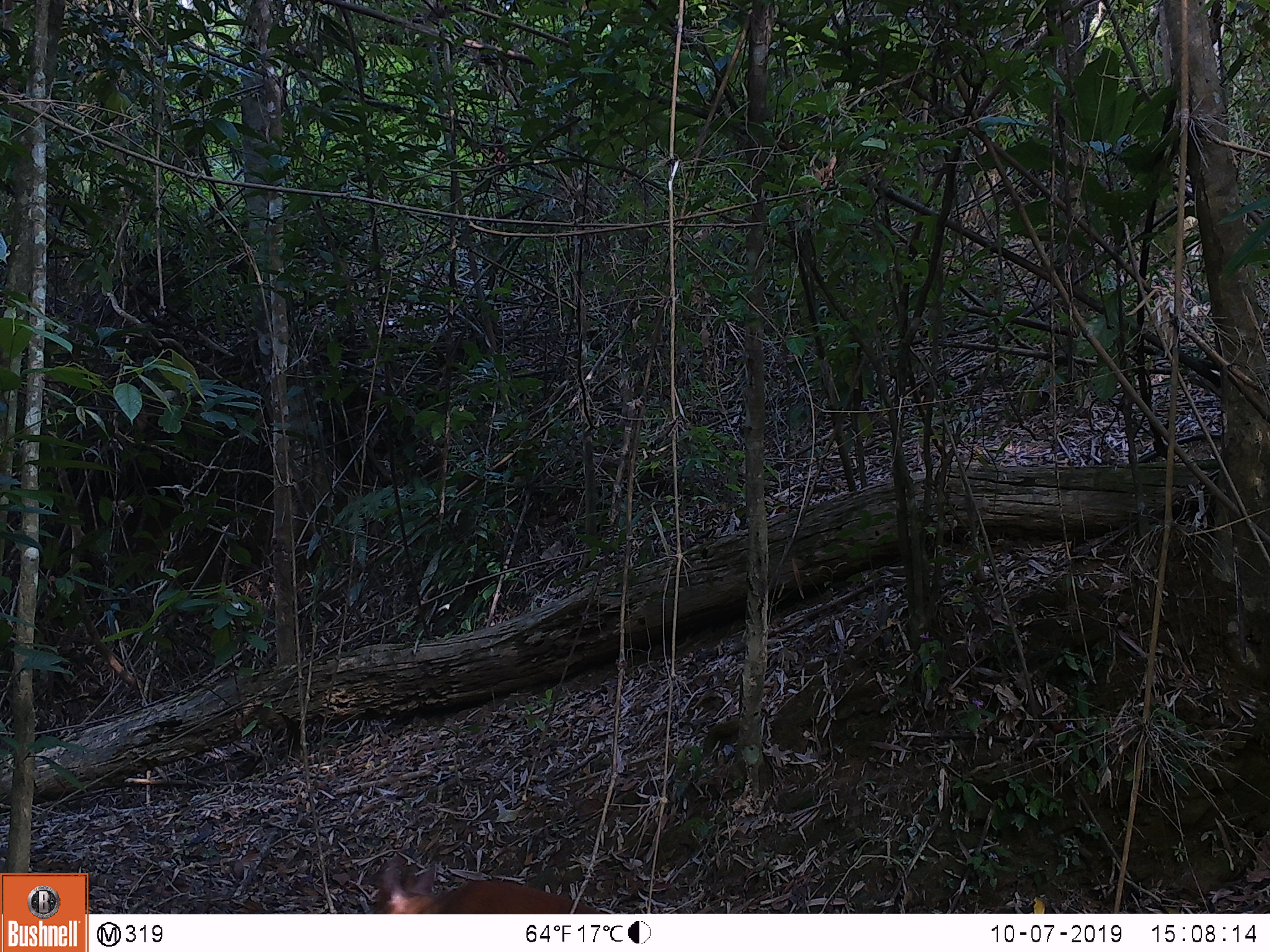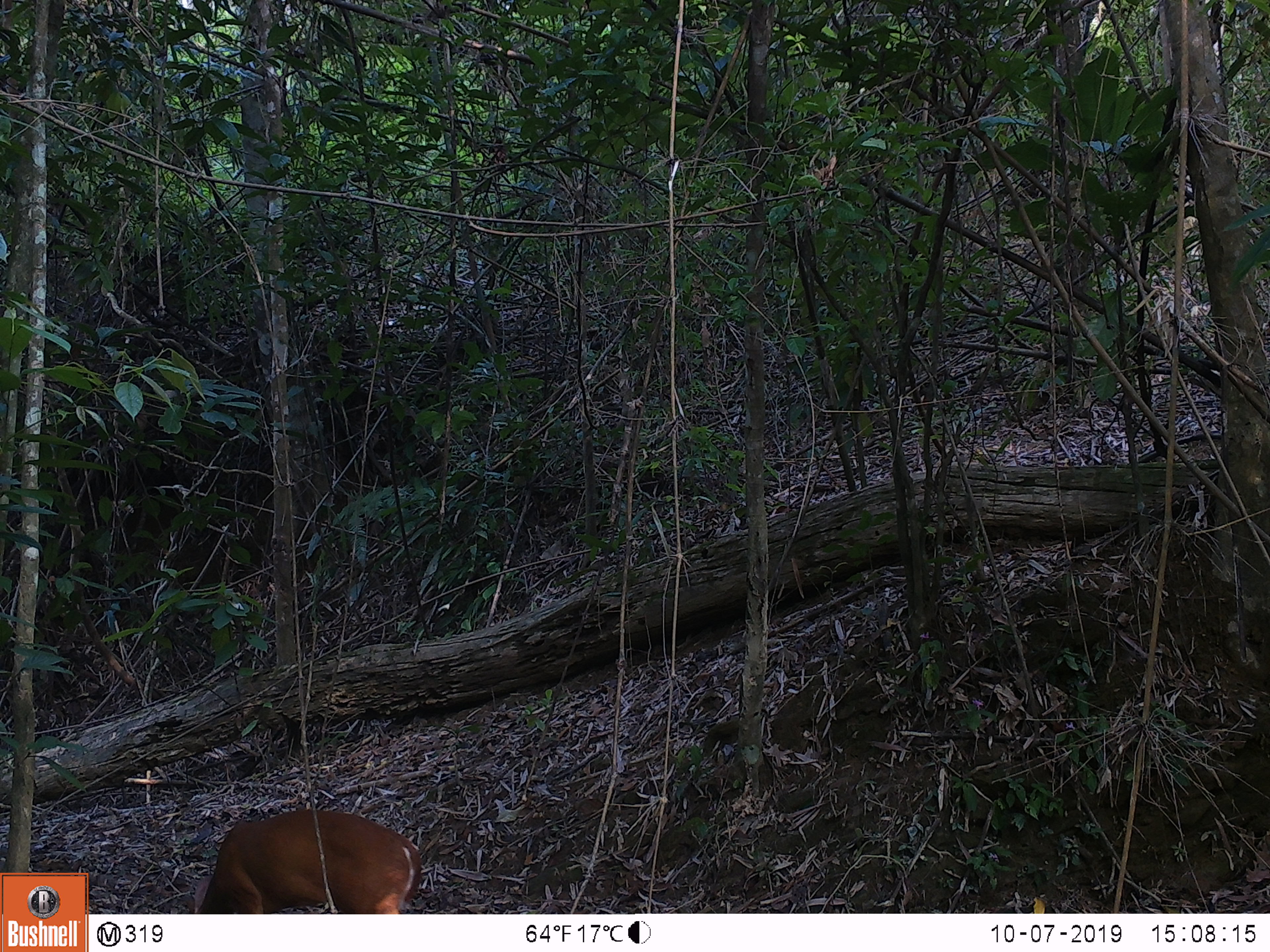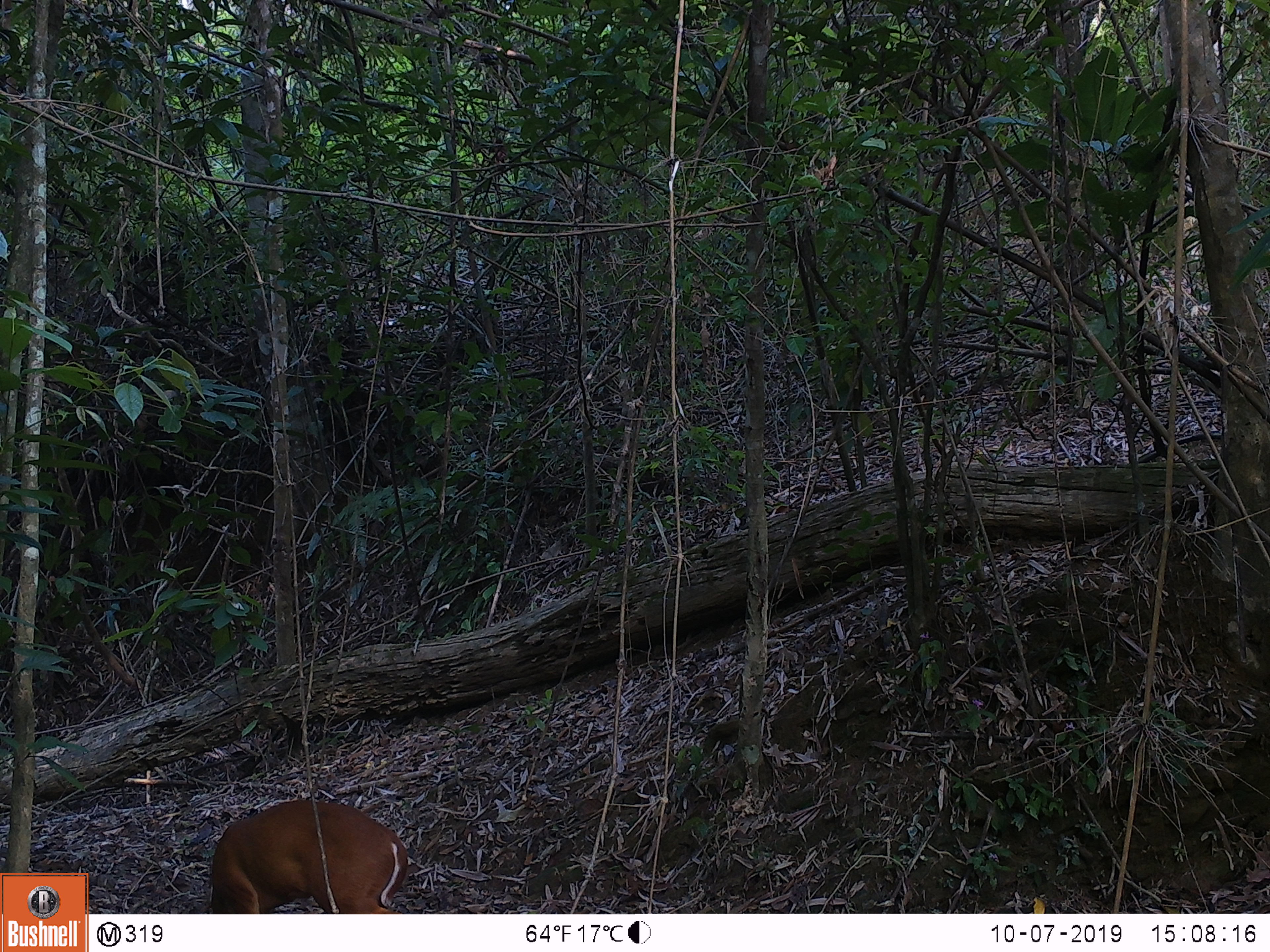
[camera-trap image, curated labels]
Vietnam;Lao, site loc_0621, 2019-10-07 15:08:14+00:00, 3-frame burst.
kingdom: Animalia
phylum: Chordata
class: Mammalia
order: Artiodactyla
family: Cervidae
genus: Muntiacus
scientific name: Muntiacus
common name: muntjacs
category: unidentified muntjac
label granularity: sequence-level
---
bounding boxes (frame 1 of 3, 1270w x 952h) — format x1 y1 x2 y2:
unidentified muntjac: 374 857 605 914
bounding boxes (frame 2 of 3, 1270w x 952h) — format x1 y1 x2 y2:
unidentified muntjac: 182 808 423 914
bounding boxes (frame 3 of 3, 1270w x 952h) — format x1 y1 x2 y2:
unidentified muntjac: 210 799 408 914